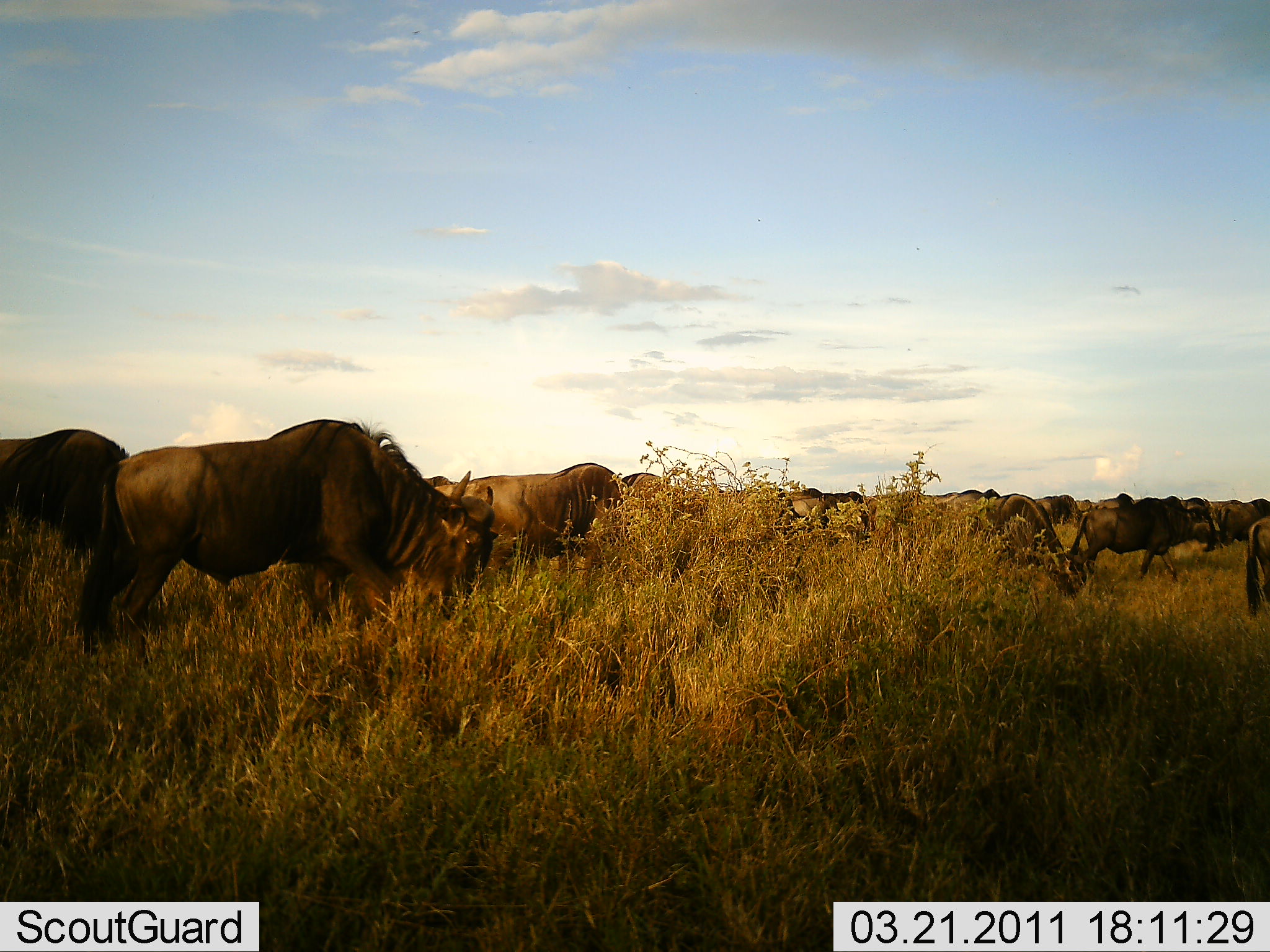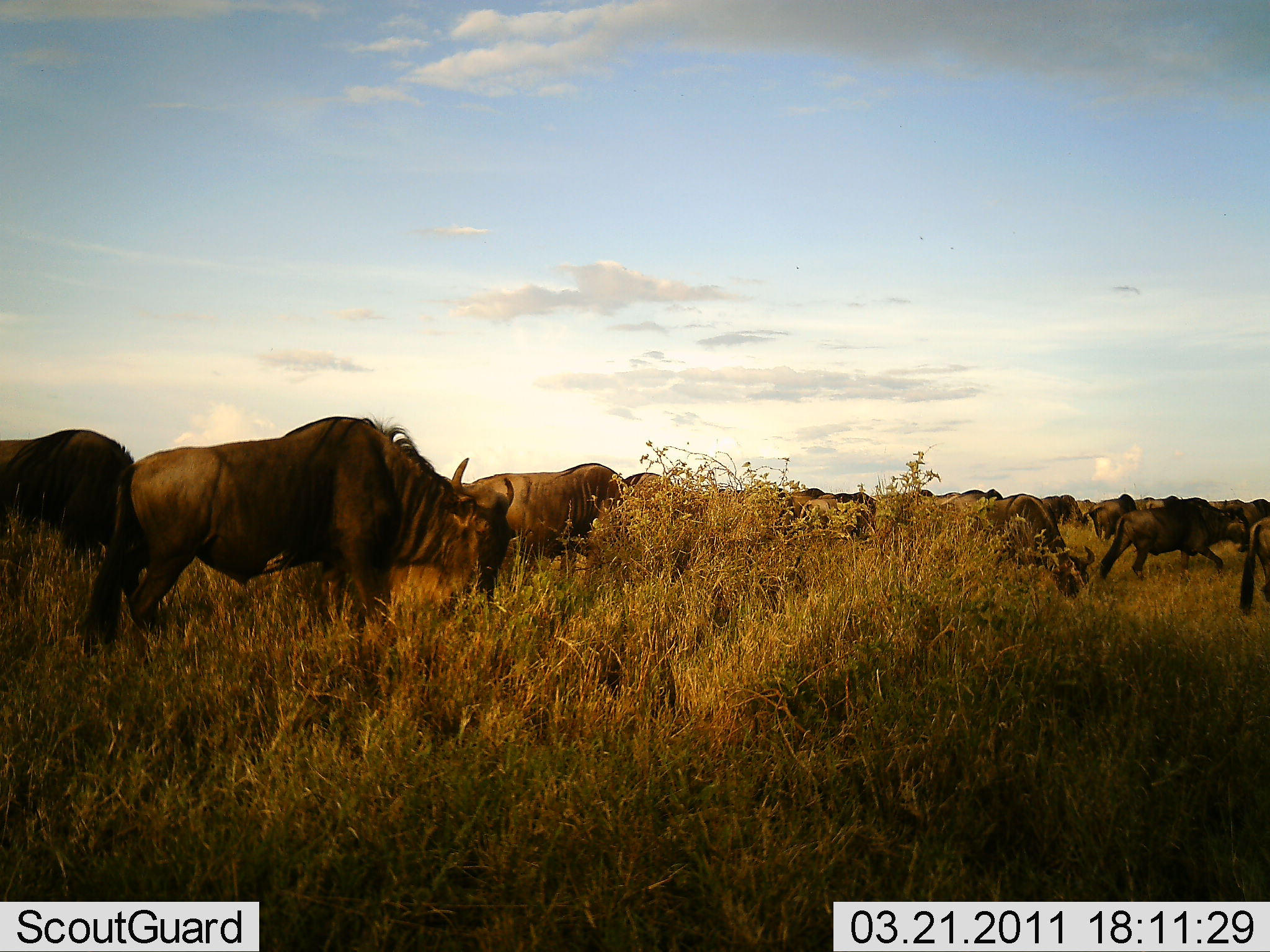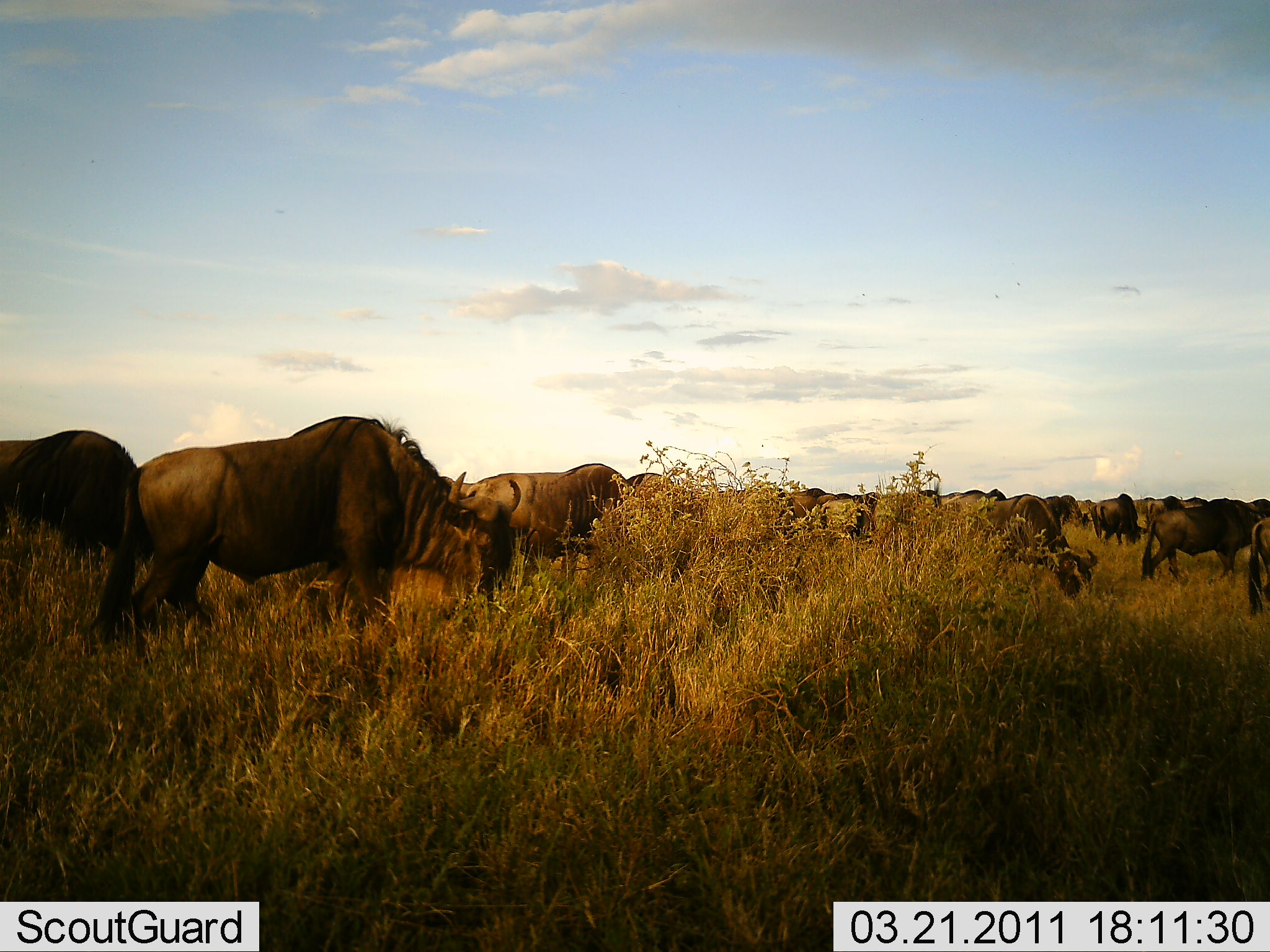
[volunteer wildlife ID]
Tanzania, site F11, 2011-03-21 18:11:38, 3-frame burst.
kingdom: Animalia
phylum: Chordata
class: Mammalia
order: Artiodactyla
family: Bovidae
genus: Connochaetes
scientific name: Connochaetes taurinus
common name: blue wildebeest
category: wildebeest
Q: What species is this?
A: Wildebeest (blue wildebeest) (Connochaetes taurinus).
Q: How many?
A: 11-50.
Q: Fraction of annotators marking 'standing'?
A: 17%.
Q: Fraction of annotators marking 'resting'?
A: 0%.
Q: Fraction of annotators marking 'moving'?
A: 58%.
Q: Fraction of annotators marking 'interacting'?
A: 8%.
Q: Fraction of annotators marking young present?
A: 0%.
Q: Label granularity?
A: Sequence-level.